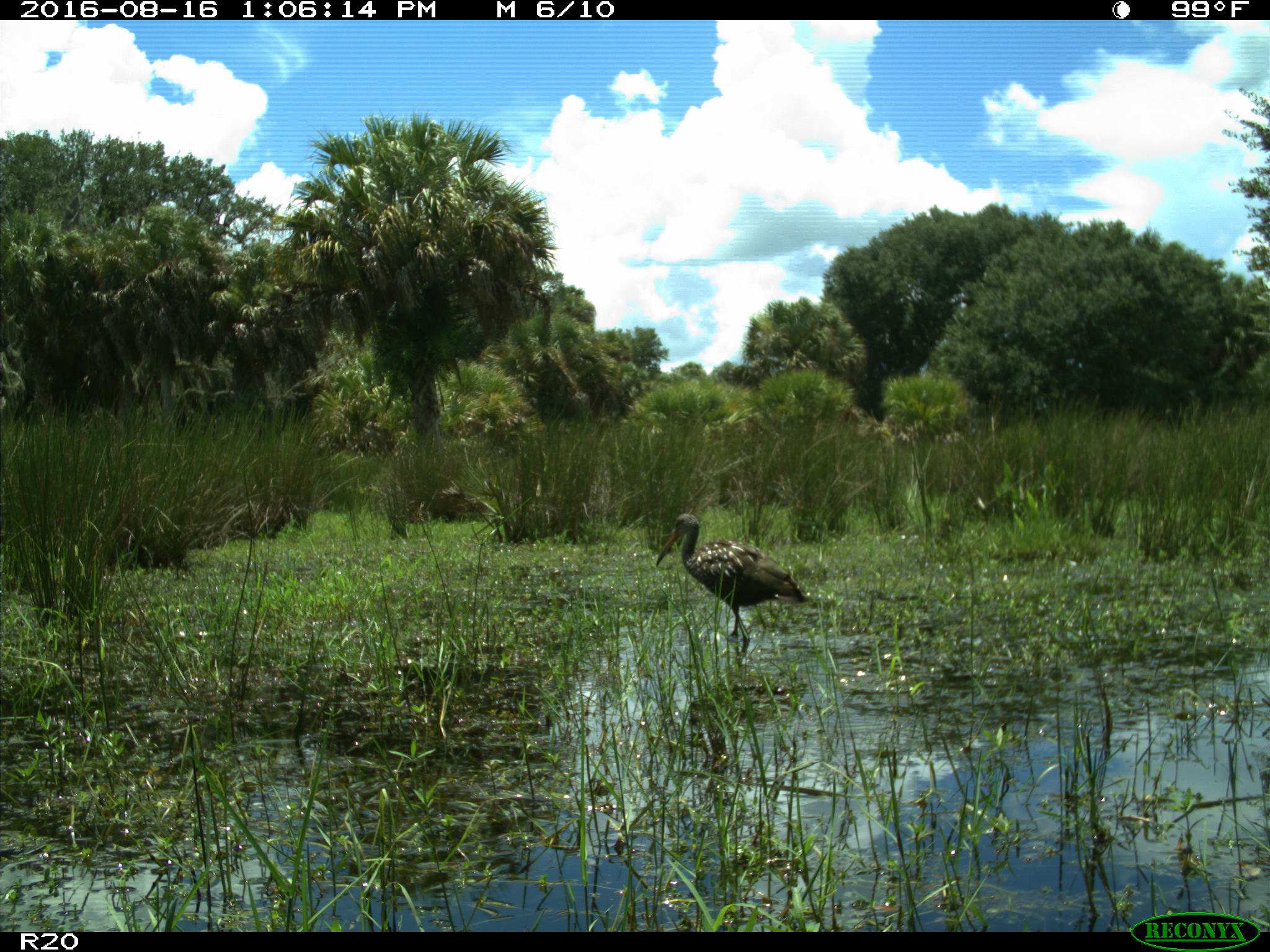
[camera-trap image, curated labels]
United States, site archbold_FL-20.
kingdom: Animalia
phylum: Chordata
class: Aves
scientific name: Aves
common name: birds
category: unidentified bird